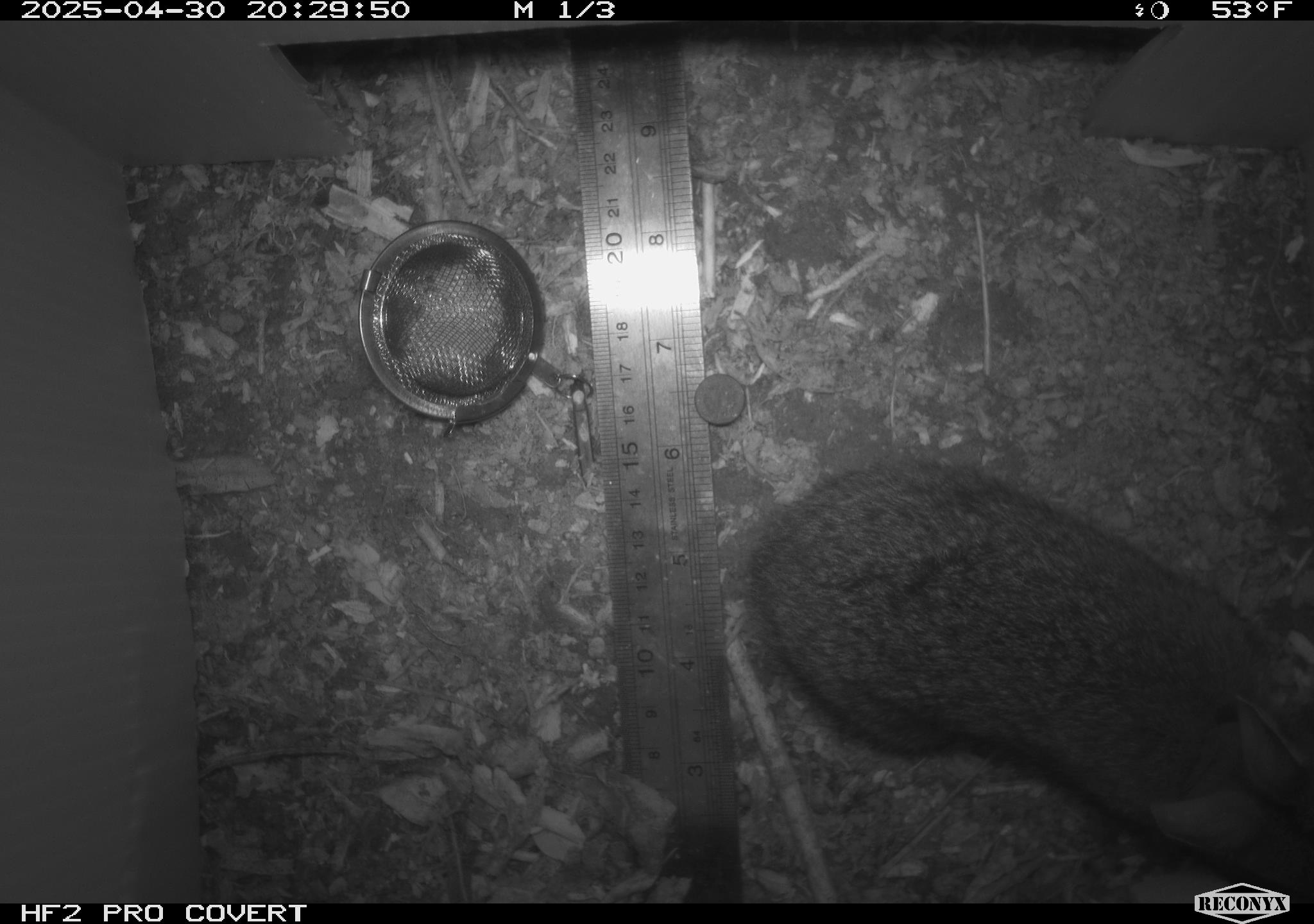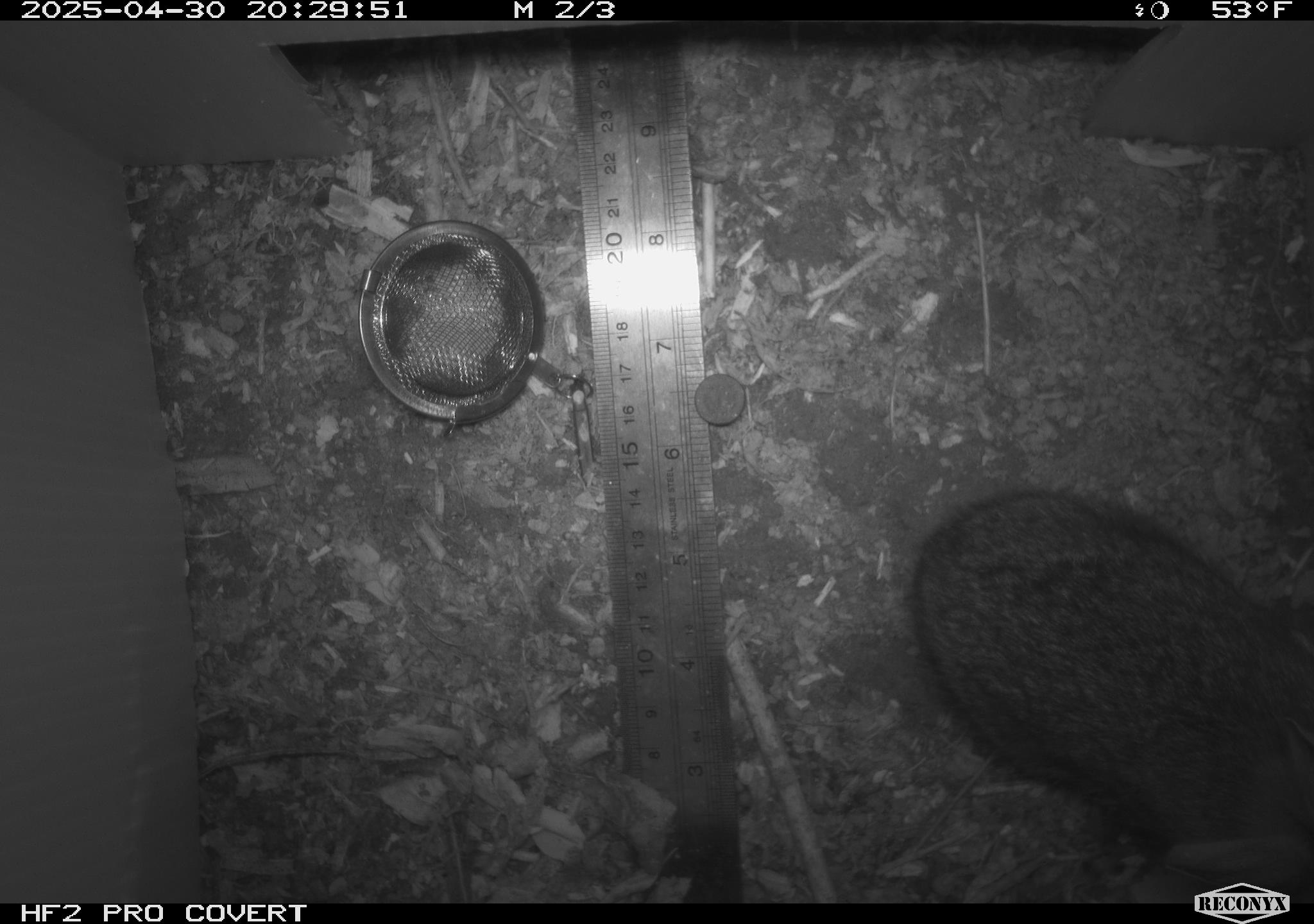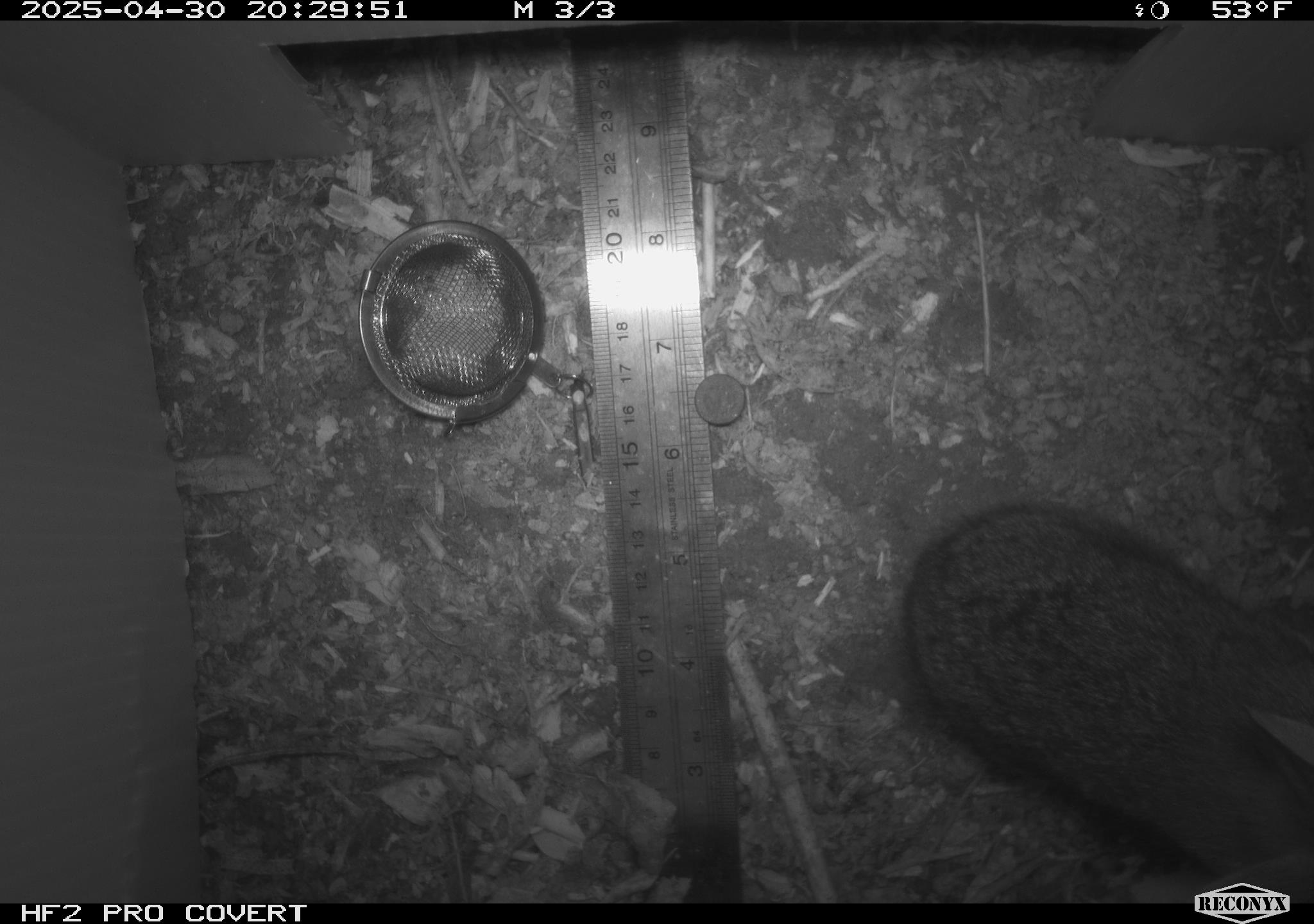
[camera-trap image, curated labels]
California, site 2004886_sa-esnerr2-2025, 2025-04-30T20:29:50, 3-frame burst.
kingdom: Animalia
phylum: Chordata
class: Mammalia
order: Rodentia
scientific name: Rodentia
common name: rodent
Rodent (Rodentia).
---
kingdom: Animalia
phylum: Chordata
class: Mammalia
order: Lagomorpha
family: Leporidae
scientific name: Leporidae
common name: rabbit or hare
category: rabbit and hare family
Rabbit and hare family (rabbit or hare) (Leporidae).